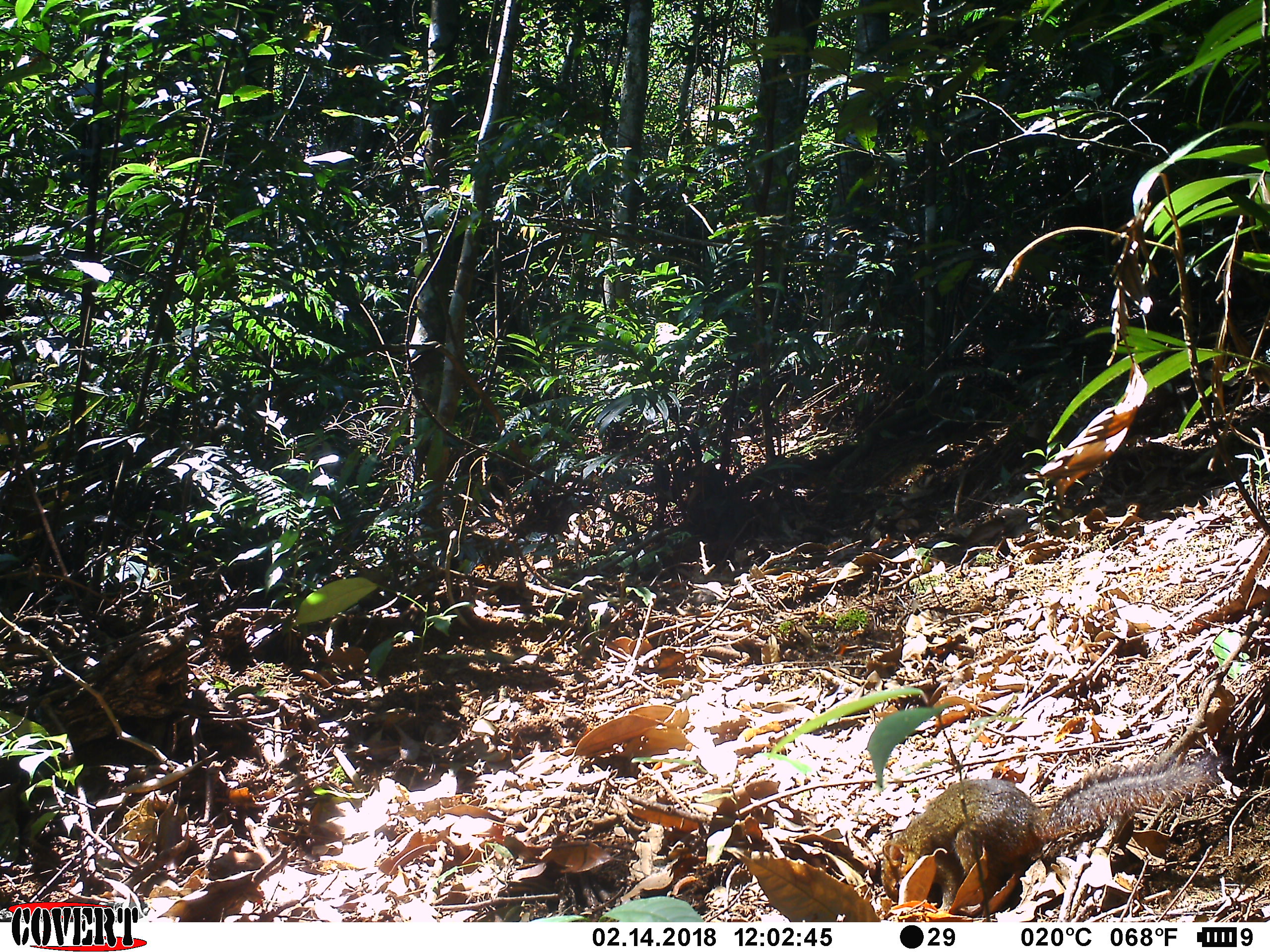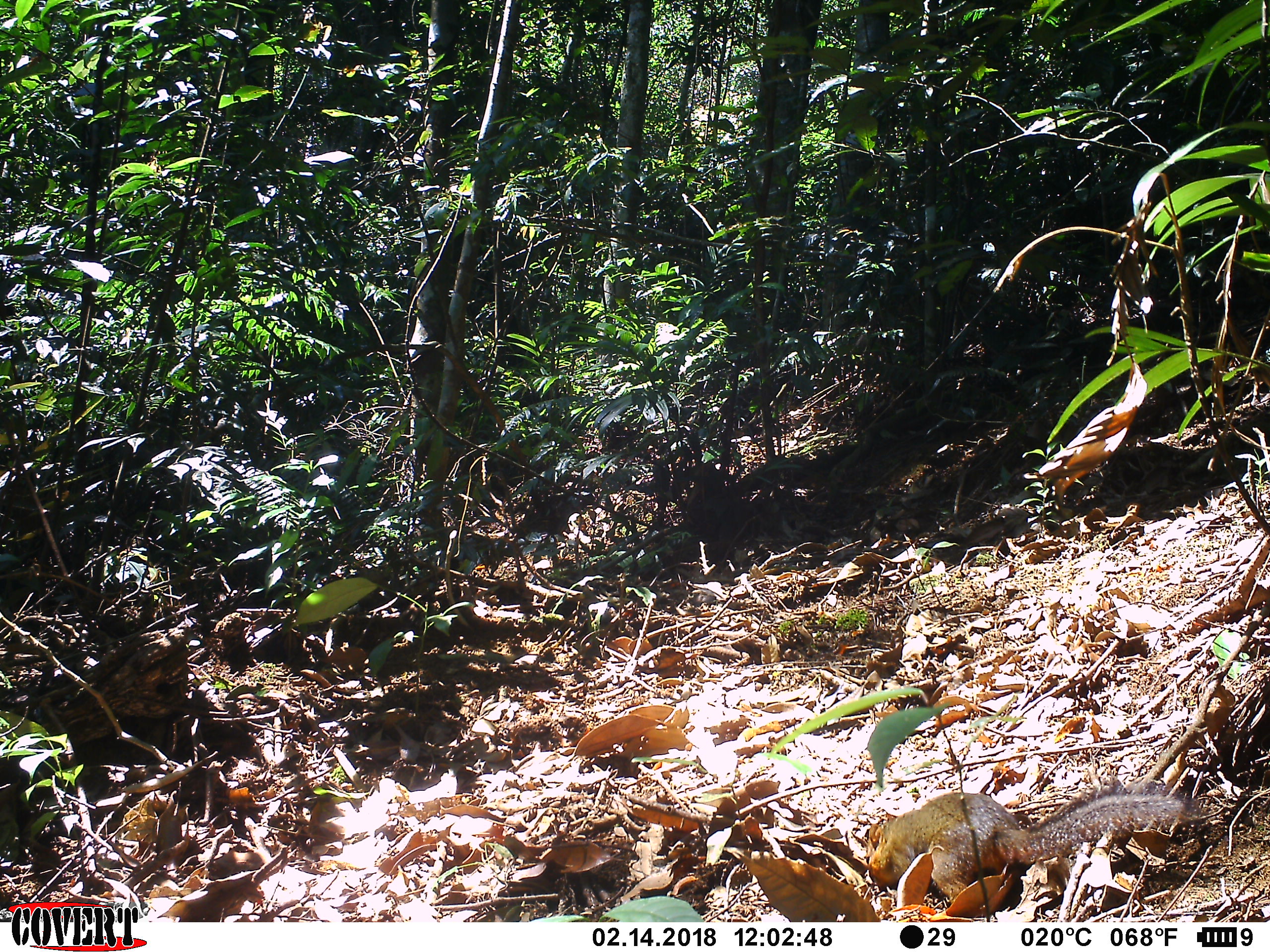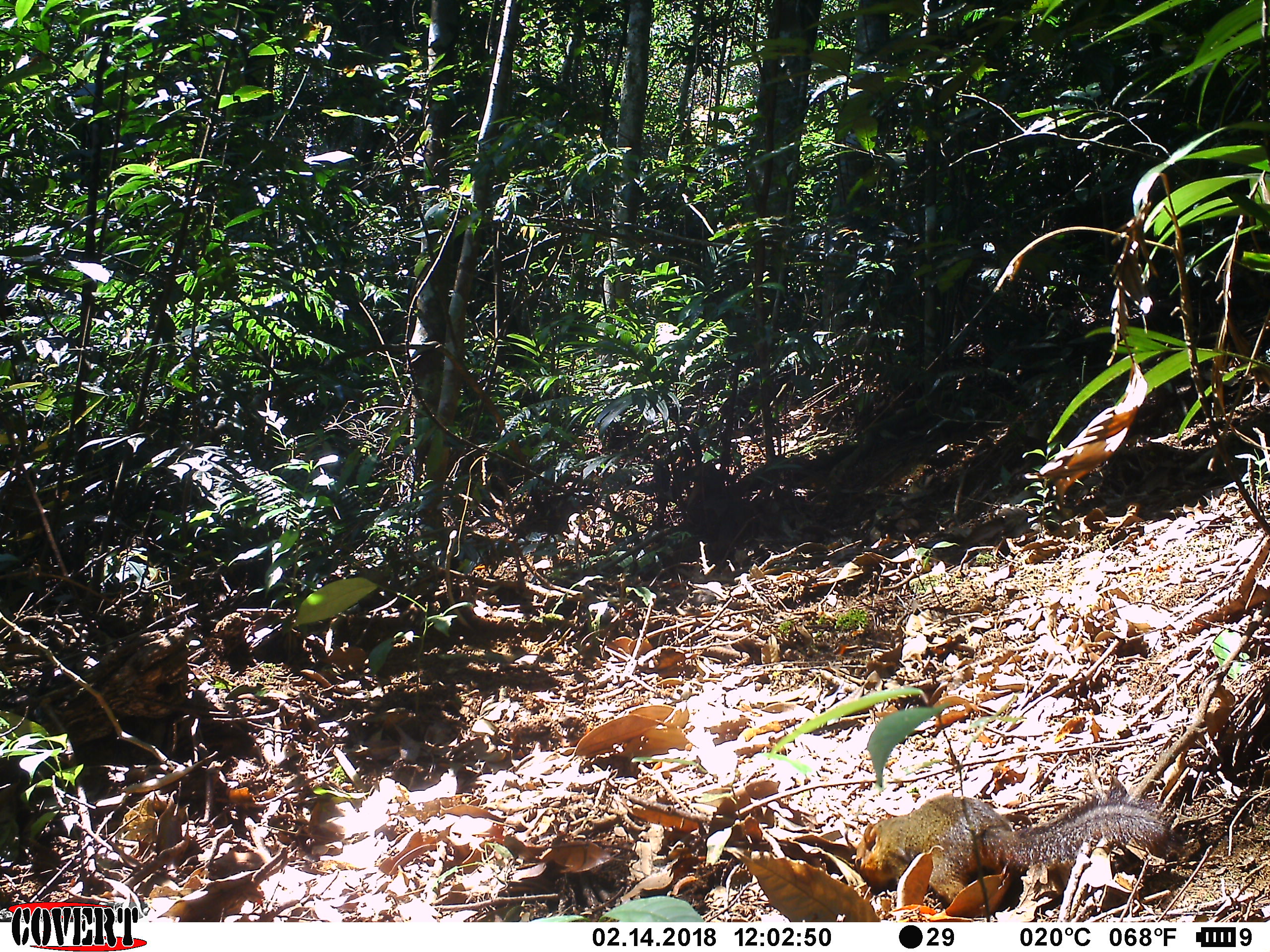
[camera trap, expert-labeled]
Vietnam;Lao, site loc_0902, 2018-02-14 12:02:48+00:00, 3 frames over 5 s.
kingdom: Animalia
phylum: Chordata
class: Mammalia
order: Rodentia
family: Sciuridae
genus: Dremomys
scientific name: Dremomys rufigenis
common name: red-cheeked squirrel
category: red cheeked squirrel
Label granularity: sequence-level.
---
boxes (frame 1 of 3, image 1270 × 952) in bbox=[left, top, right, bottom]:
red cheeked squirrel: bbox=[878, 751, 1228, 921]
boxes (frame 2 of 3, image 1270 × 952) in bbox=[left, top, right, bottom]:
red cheeked squirrel: bbox=[861, 781, 1203, 911]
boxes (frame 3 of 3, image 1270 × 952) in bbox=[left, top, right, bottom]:
red cheeked squirrel: bbox=[853, 792, 1182, 904]